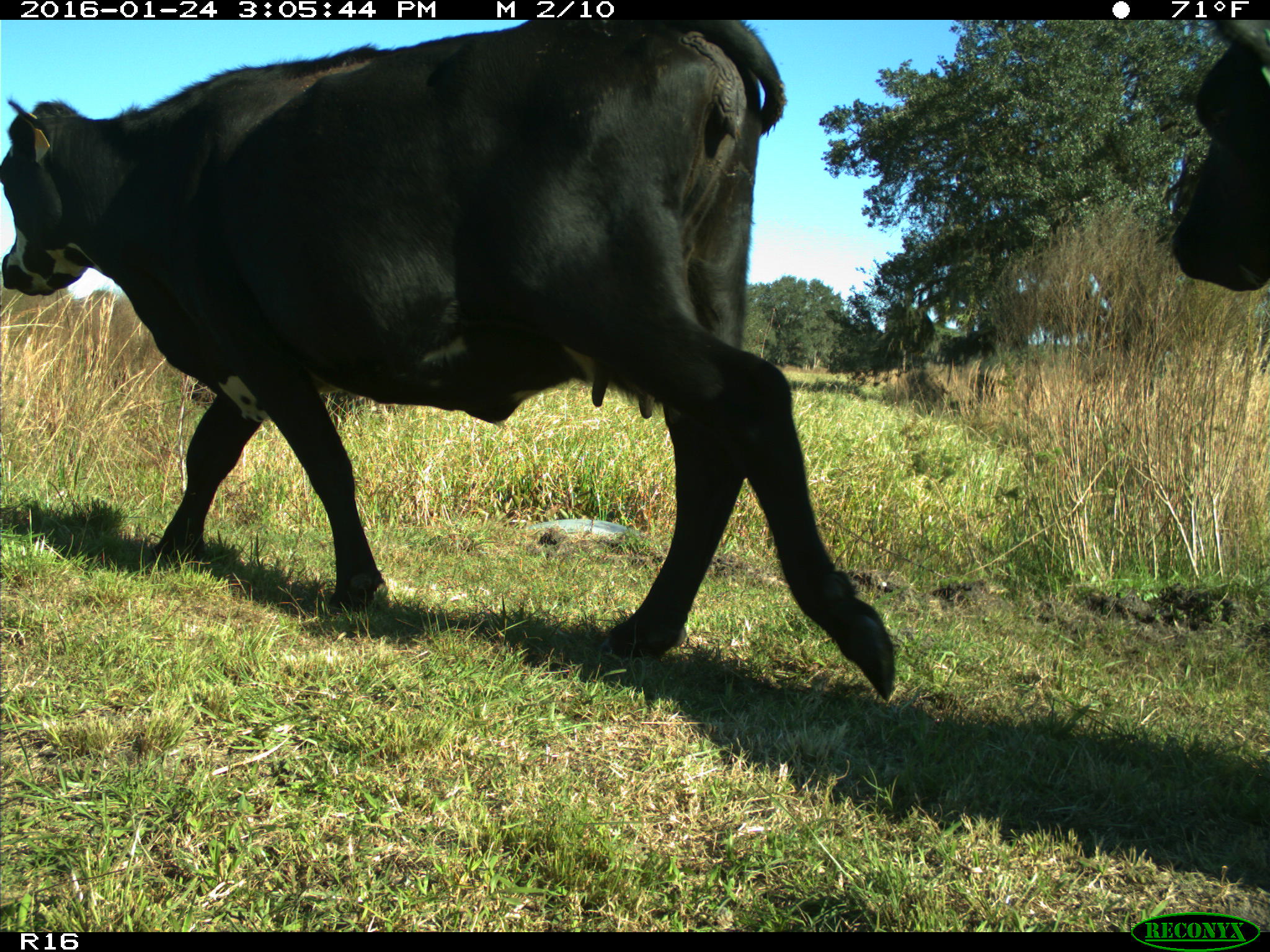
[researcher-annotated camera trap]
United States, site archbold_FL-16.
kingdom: Animalia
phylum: Chordata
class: Mammalia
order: Artiodactyla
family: Bovidae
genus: Bos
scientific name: Bos taurus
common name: domestic cow